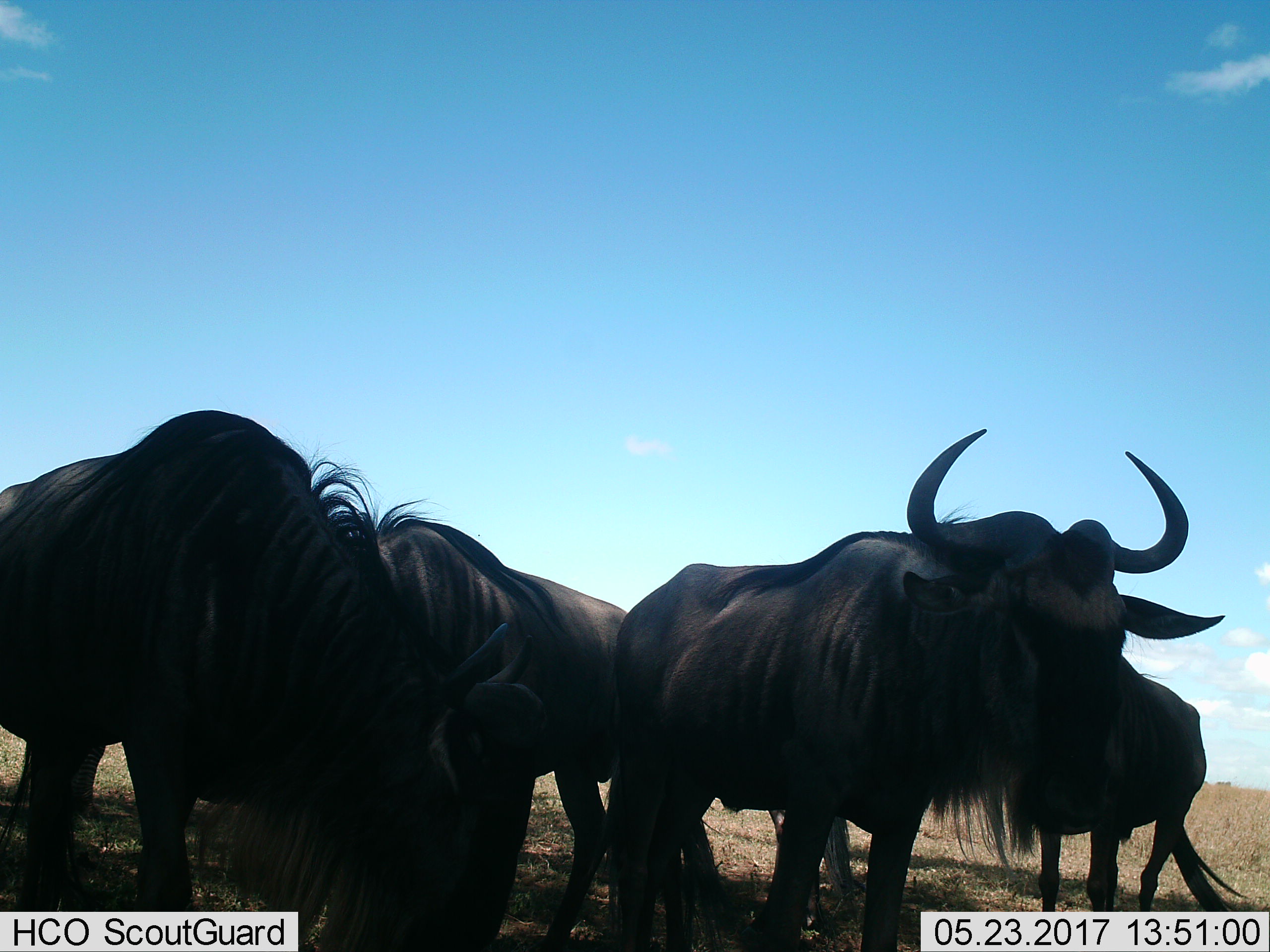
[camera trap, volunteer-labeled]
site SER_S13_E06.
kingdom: Animalia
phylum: Chordata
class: Mammalia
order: Artiodactyla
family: Bovidae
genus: Connochaetes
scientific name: Connochaetes taurinus taurinus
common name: blue wildebeest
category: wildebeestblue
Wildebeestblue (blue wildebeest) (Connochaetes taurinus taurinus), count 4. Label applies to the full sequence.